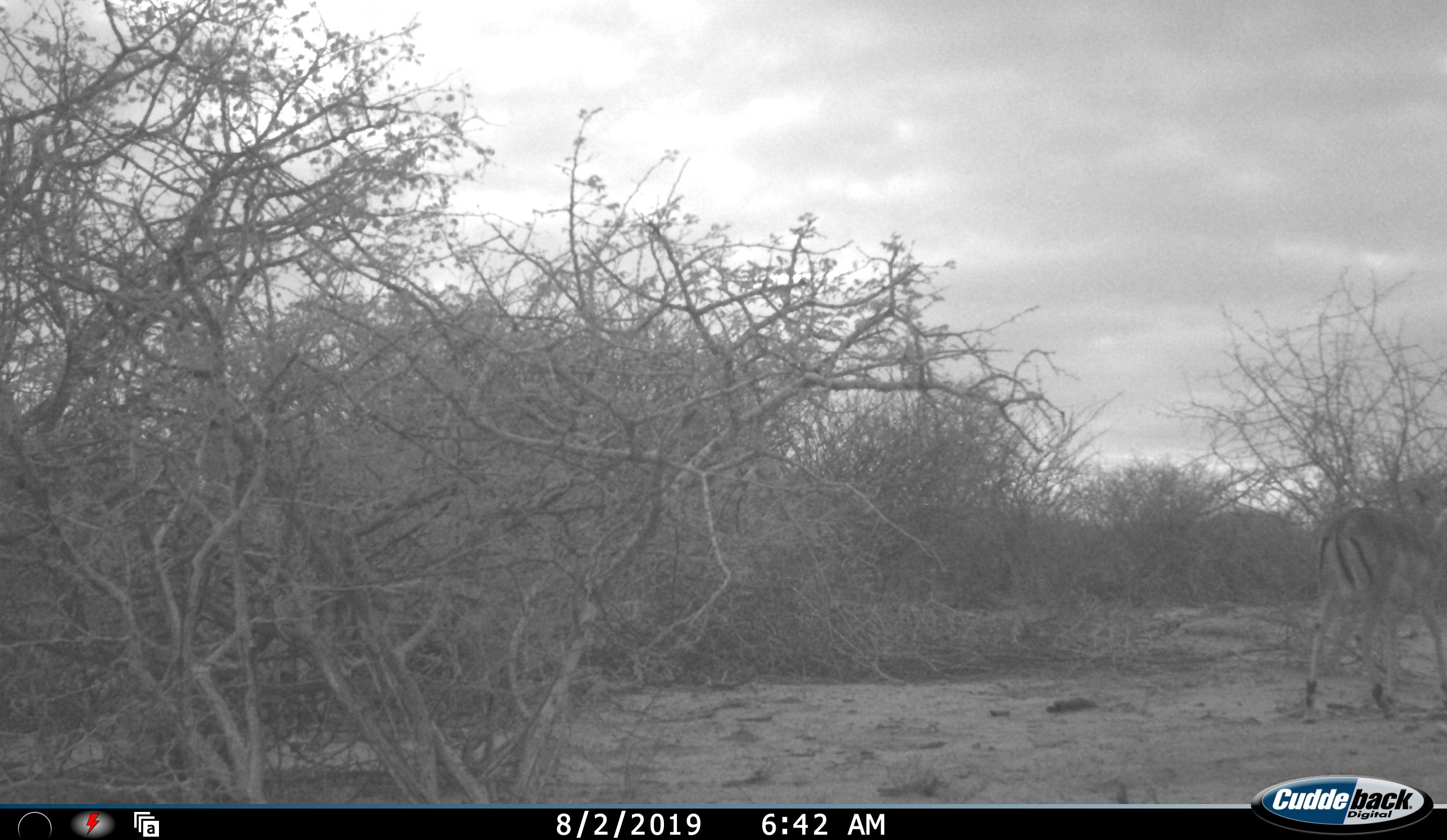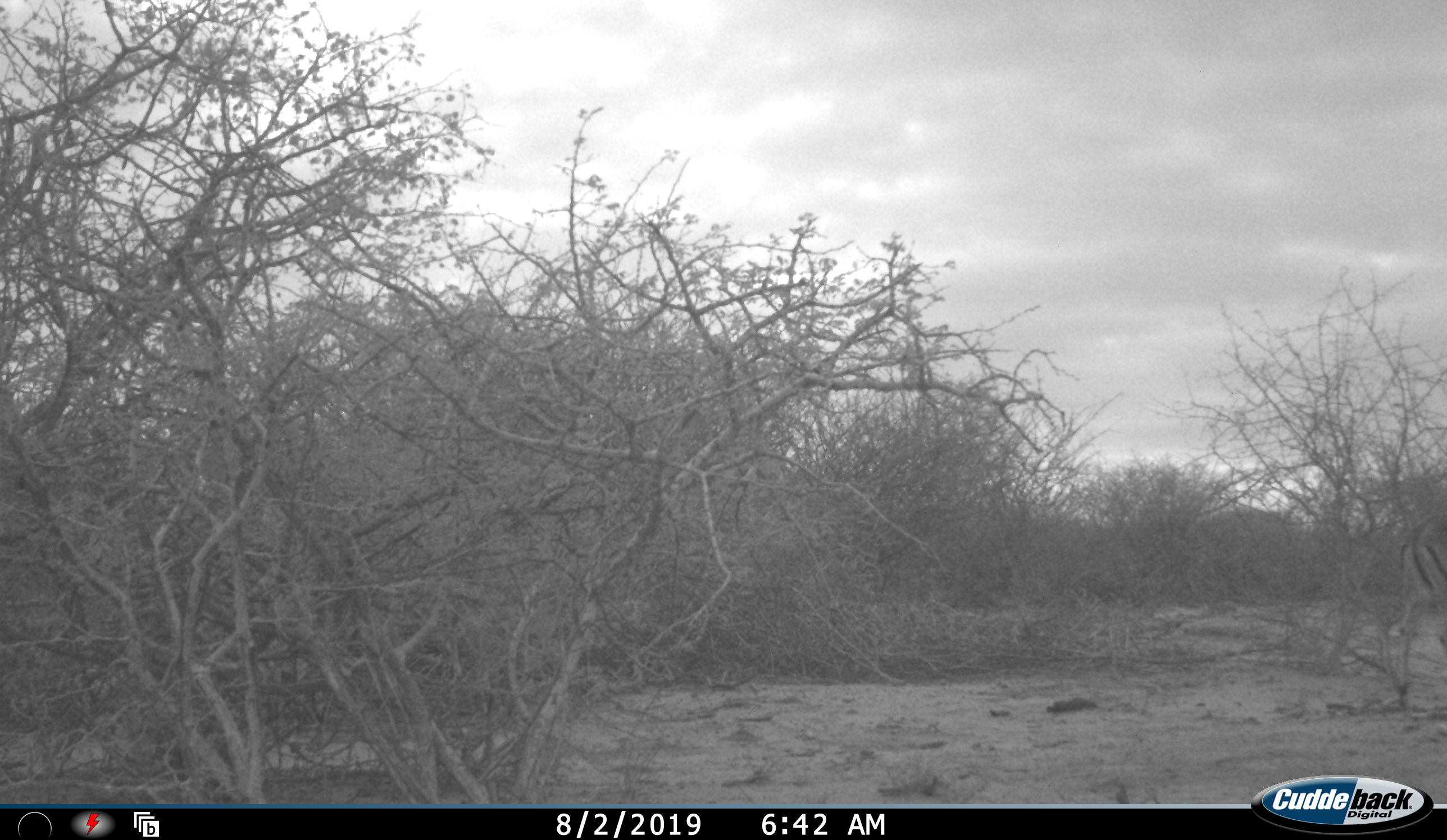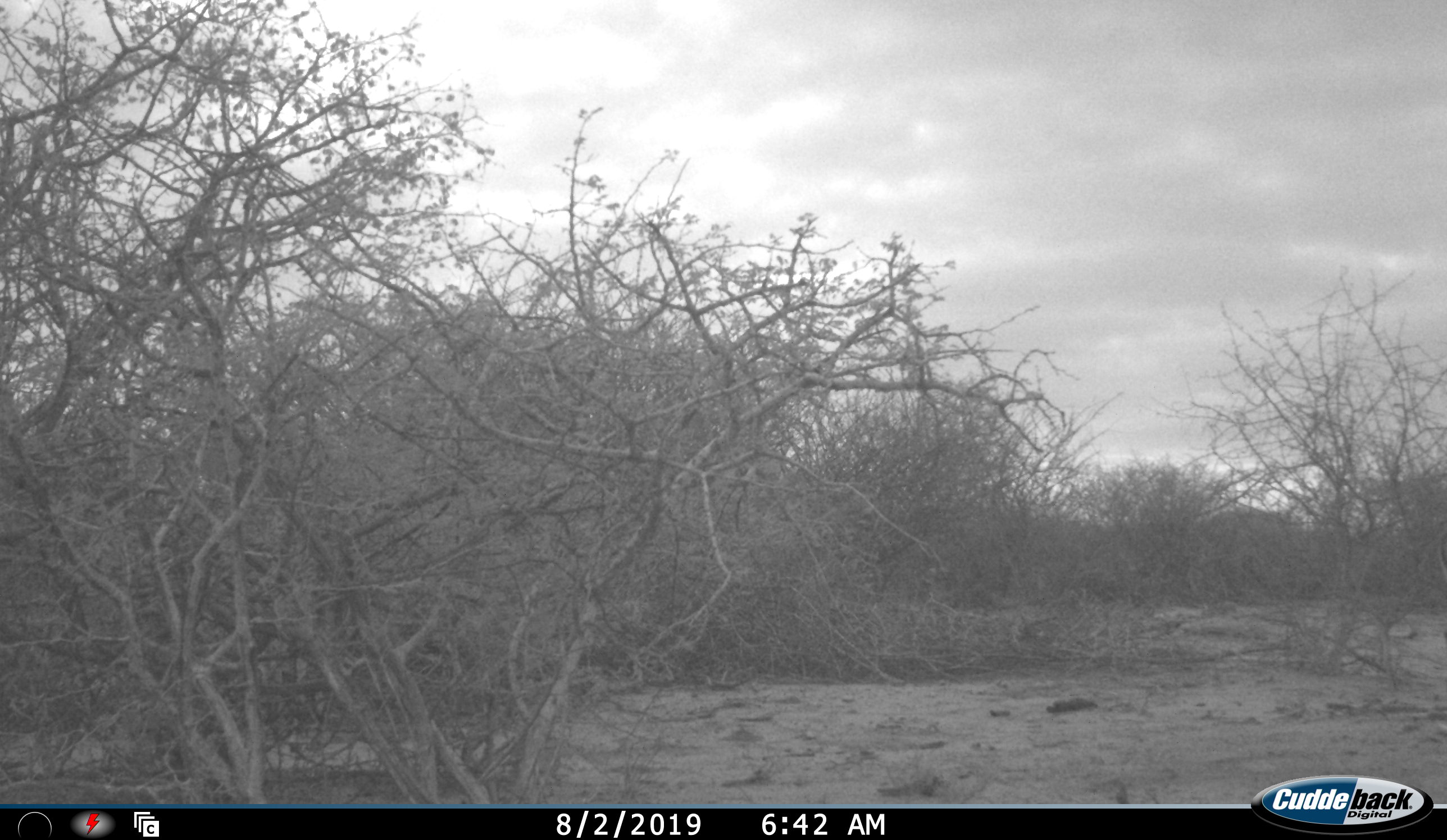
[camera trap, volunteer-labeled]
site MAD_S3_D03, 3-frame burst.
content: unidentified animal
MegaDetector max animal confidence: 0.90